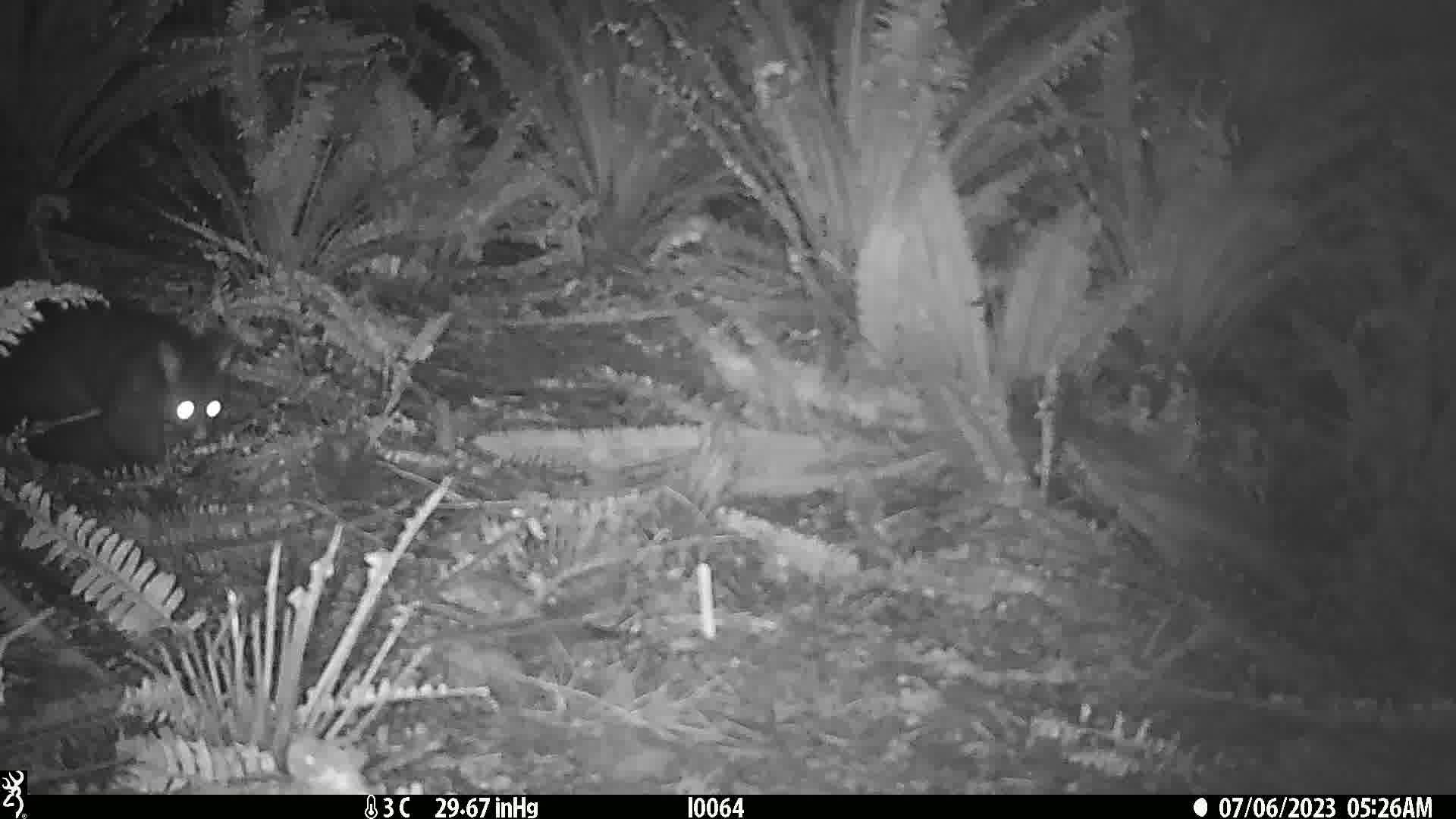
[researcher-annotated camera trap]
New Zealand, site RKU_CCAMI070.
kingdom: Animalia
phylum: Chordata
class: Mammalia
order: Diprotodontia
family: Phalangeridae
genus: Trichosurus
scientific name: Trichosurus vulpecula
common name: common brushtail possum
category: possum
Possum (common brushtail possum) (Trichosurus vulpecula).